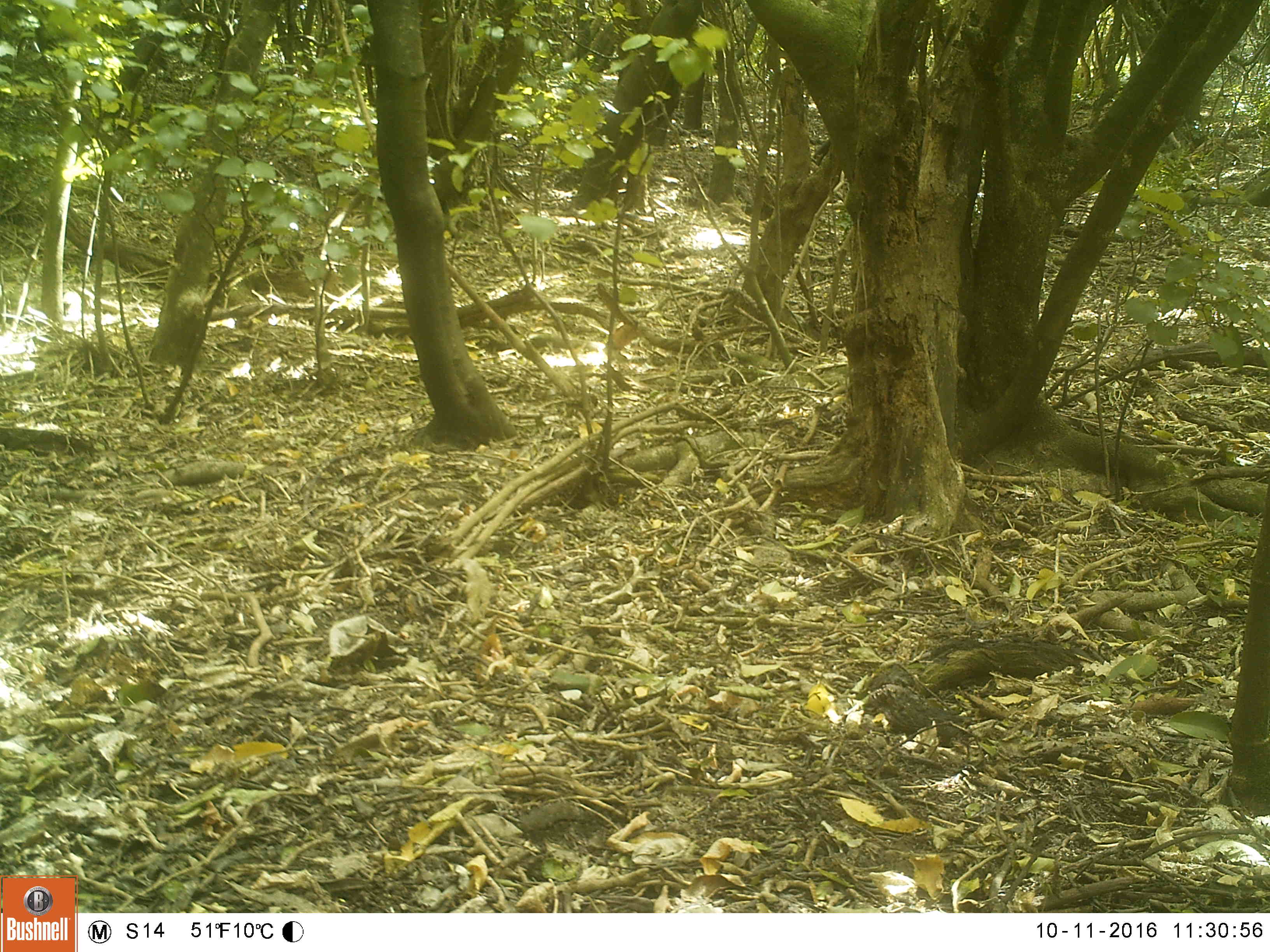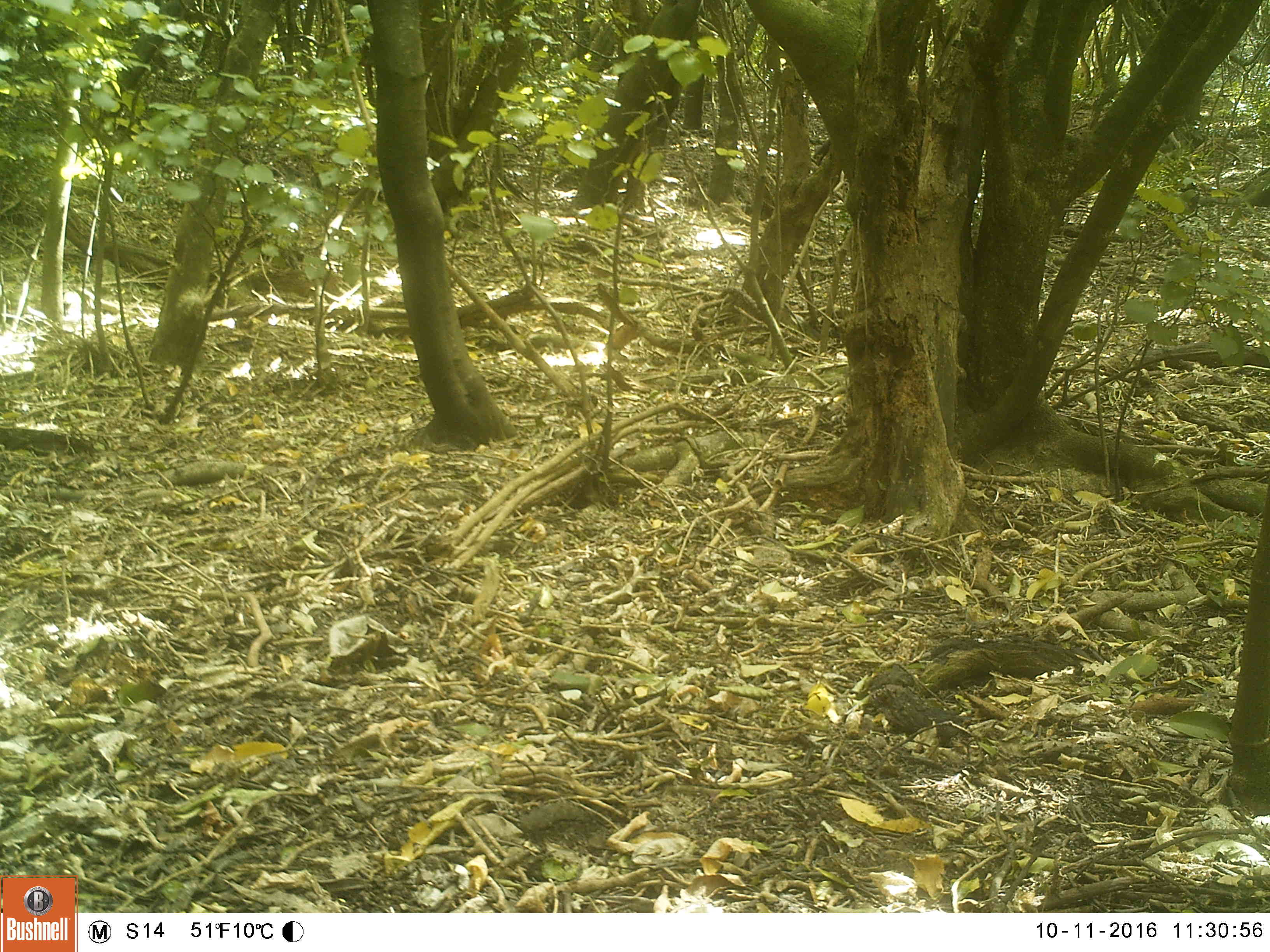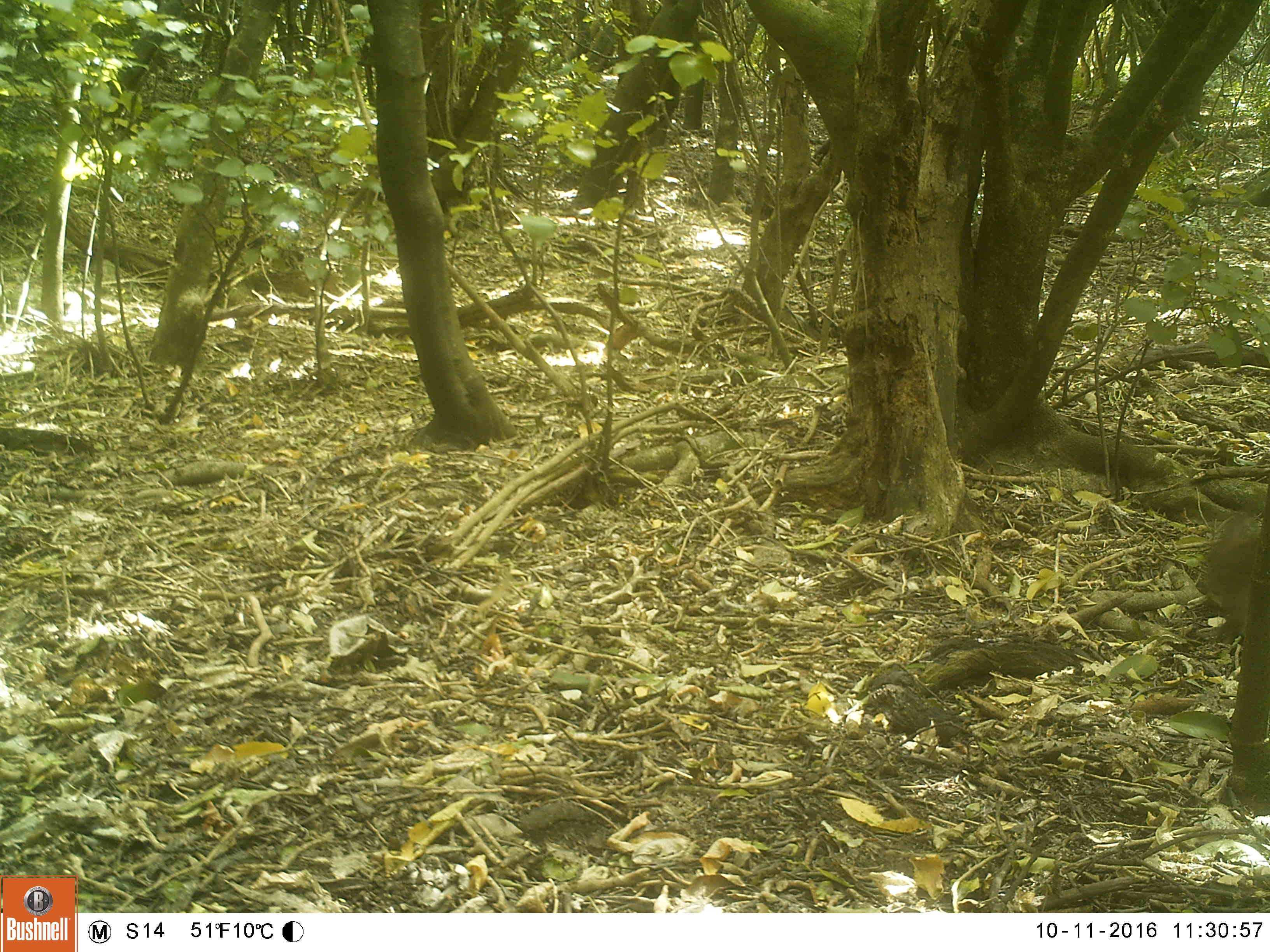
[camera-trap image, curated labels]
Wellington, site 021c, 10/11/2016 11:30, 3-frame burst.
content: unidentified animal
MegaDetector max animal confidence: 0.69